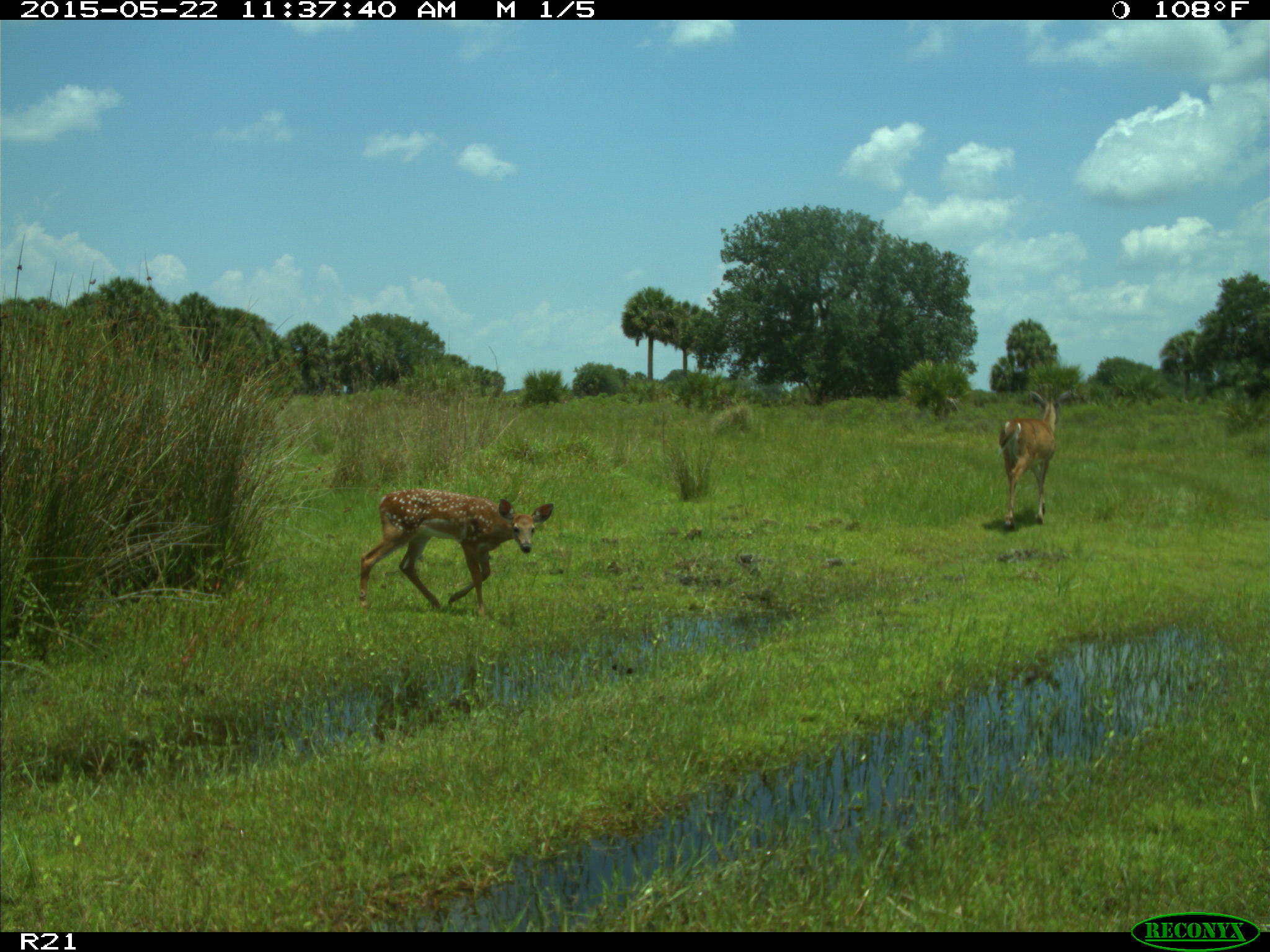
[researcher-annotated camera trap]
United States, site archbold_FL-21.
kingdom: Animalia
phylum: Chordata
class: Mammalia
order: Artiodactyla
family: Cervidae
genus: Odocoileus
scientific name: Odocoileus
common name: deer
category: unidentified deer